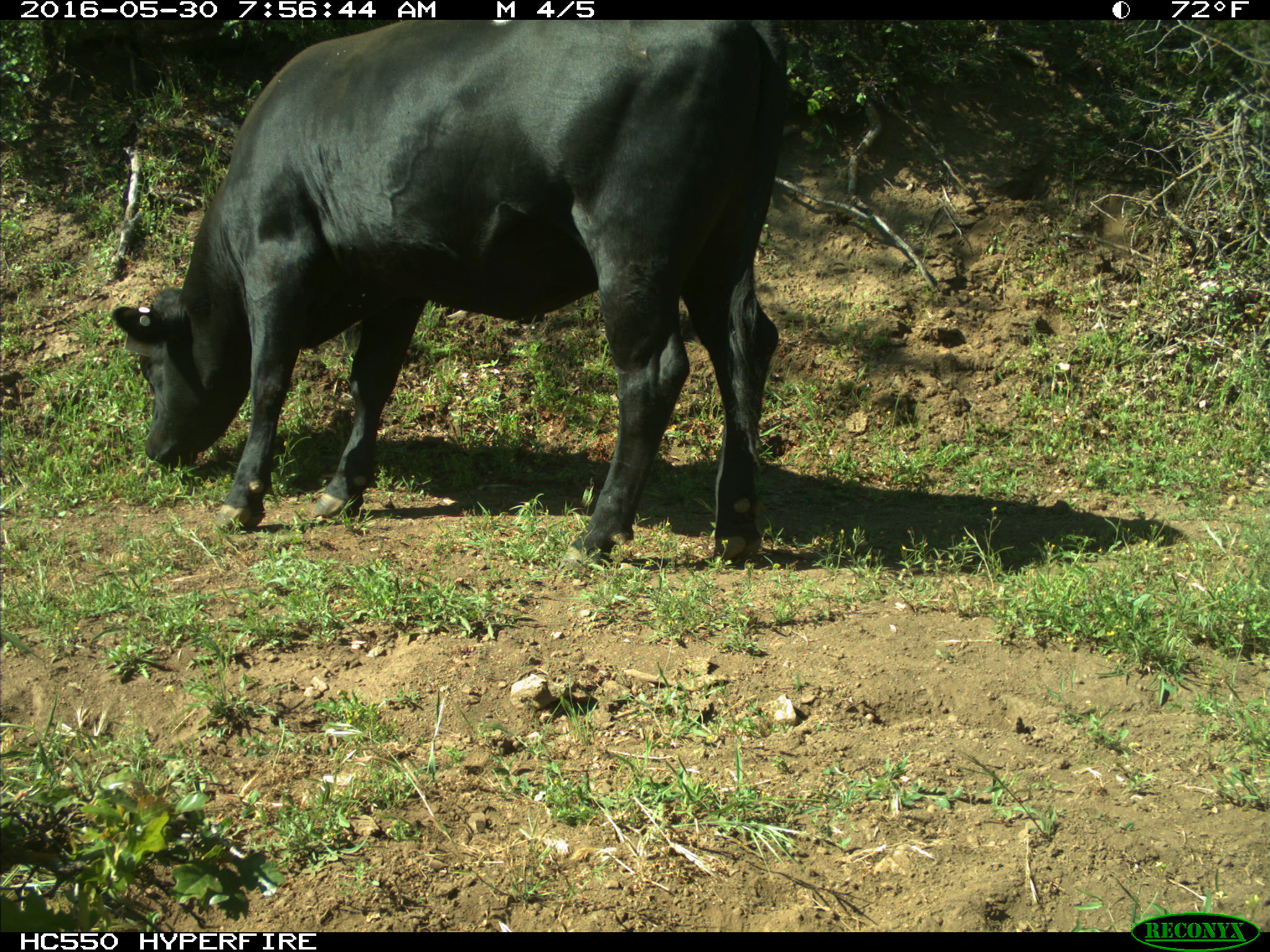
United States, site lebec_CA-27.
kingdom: Animalia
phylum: Chordata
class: Mammalia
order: Artiodactyla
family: Bovidae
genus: Bos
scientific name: Bos taurus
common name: domestic cow